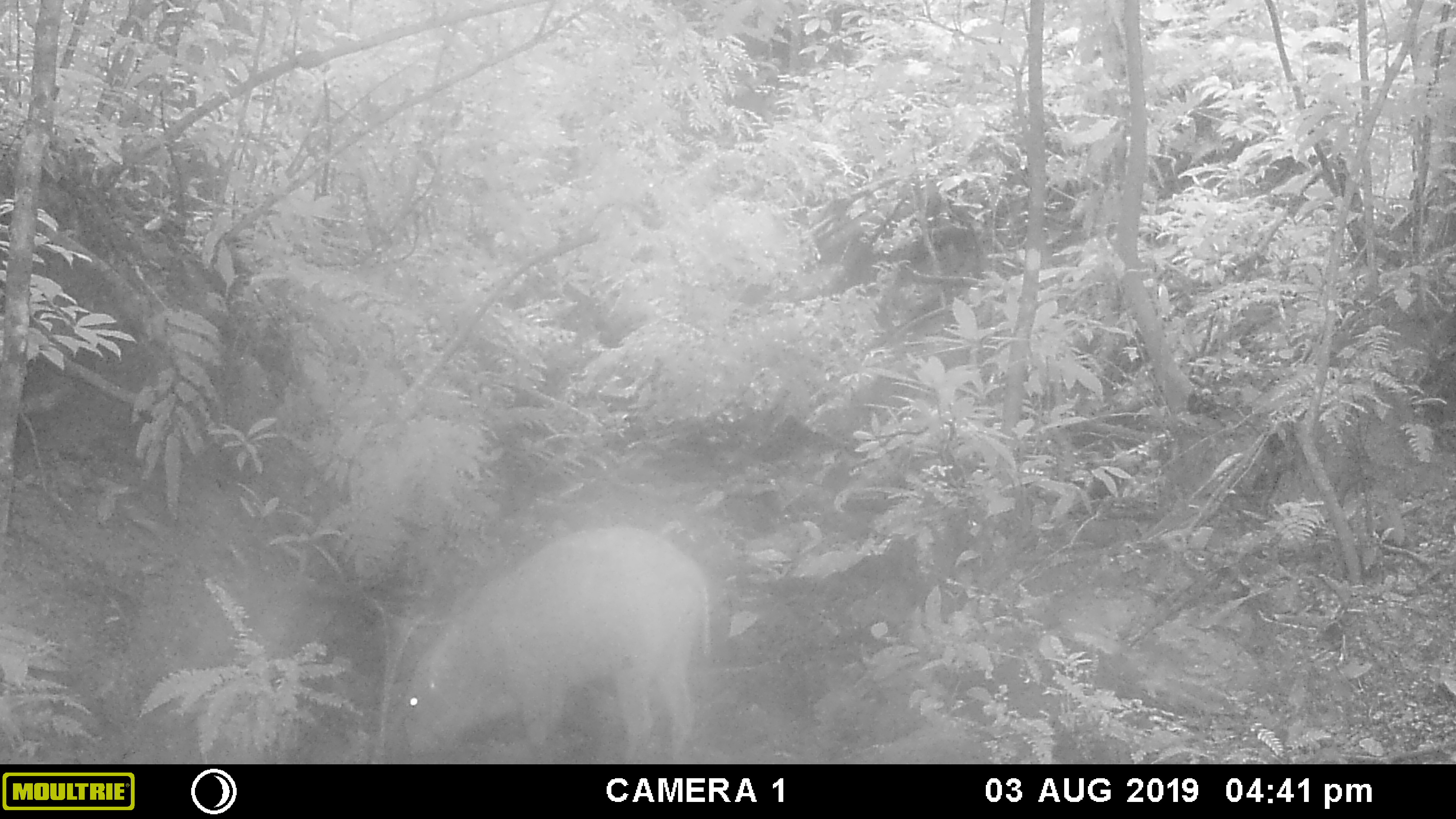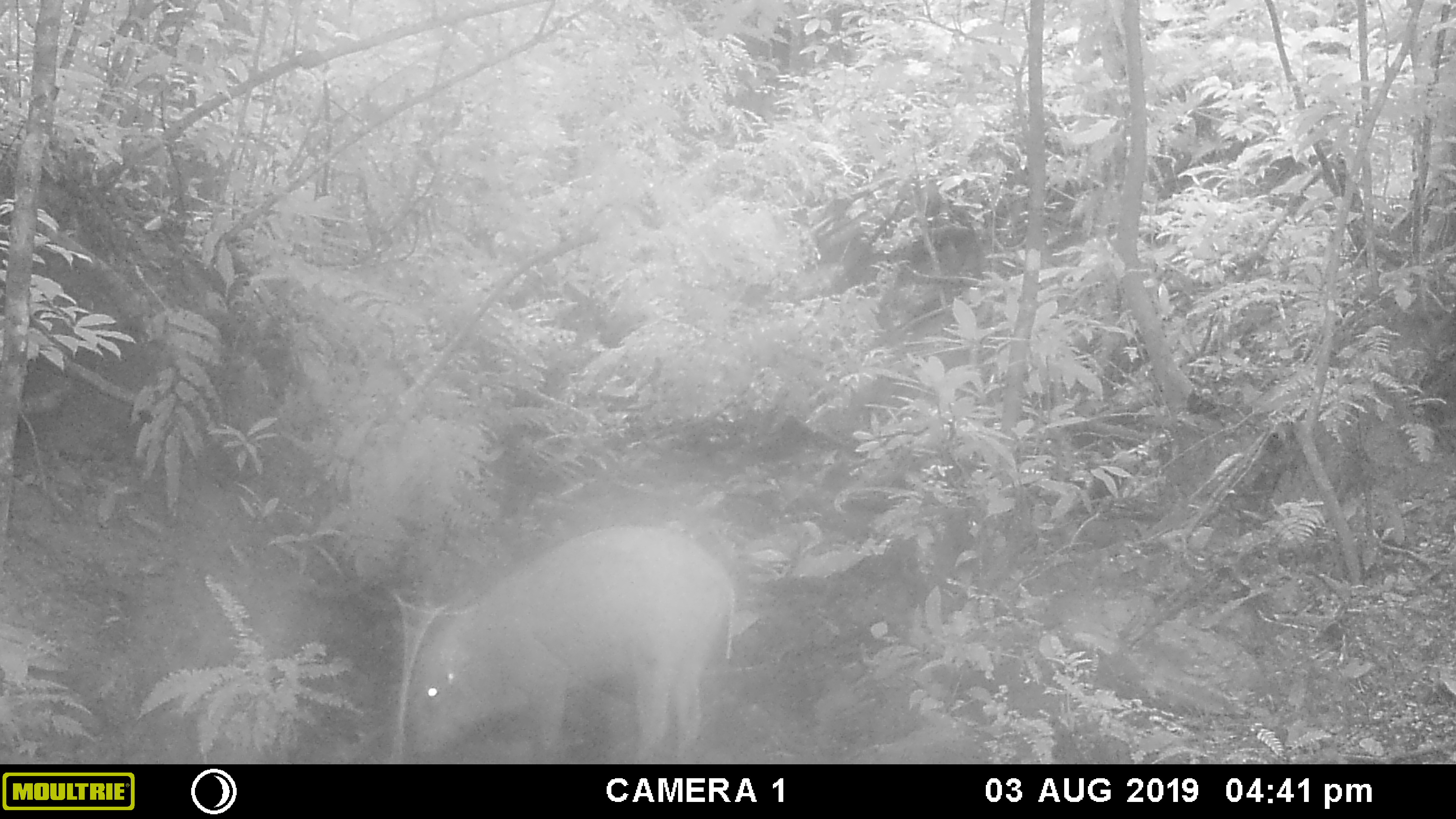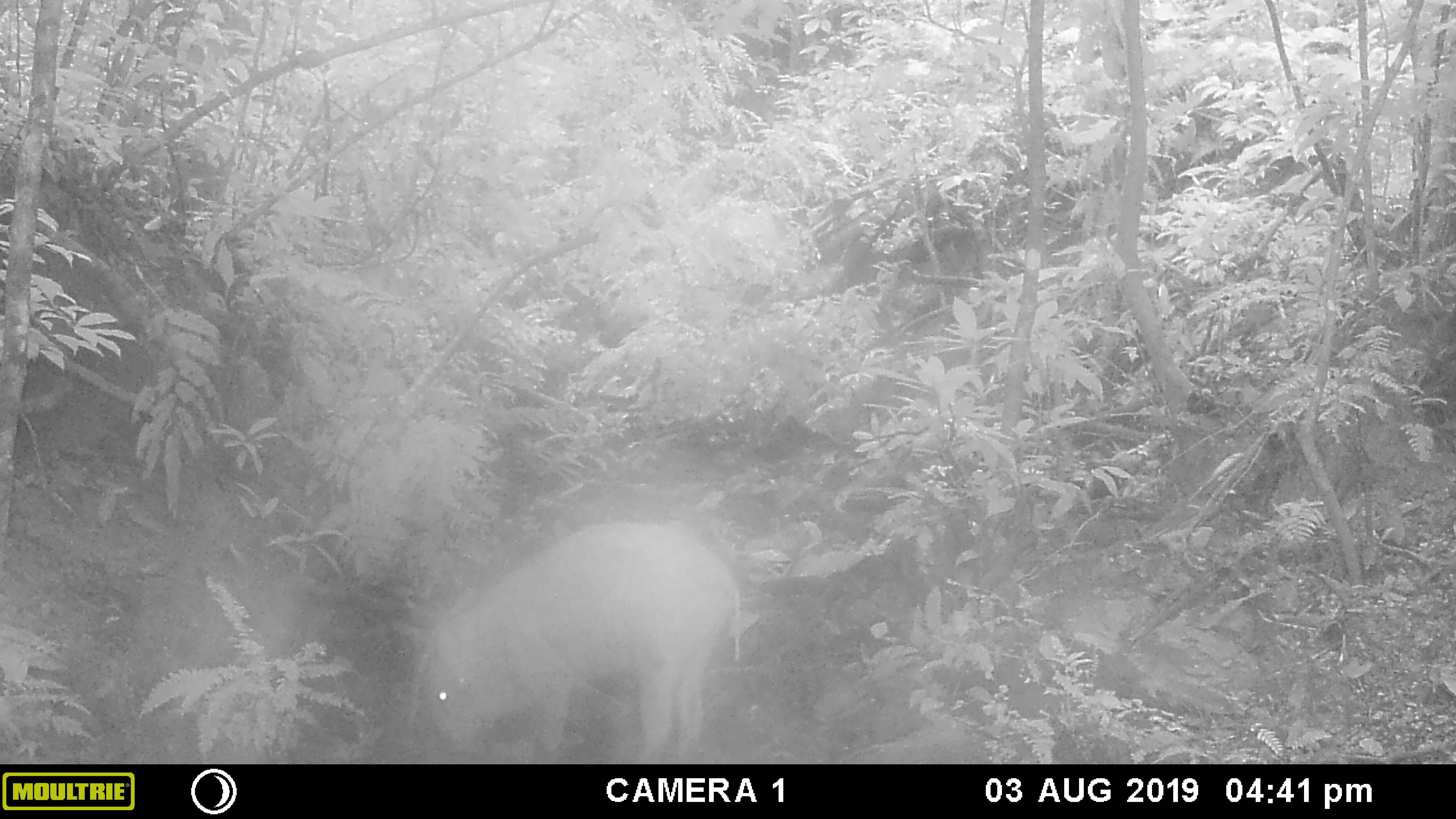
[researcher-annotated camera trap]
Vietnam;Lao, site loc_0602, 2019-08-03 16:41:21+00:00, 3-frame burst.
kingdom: Animalia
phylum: Chordata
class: Mammalia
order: Artiodactyla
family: Suidae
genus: Sus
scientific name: Sus scrofa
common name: eurasian wild pig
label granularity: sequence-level